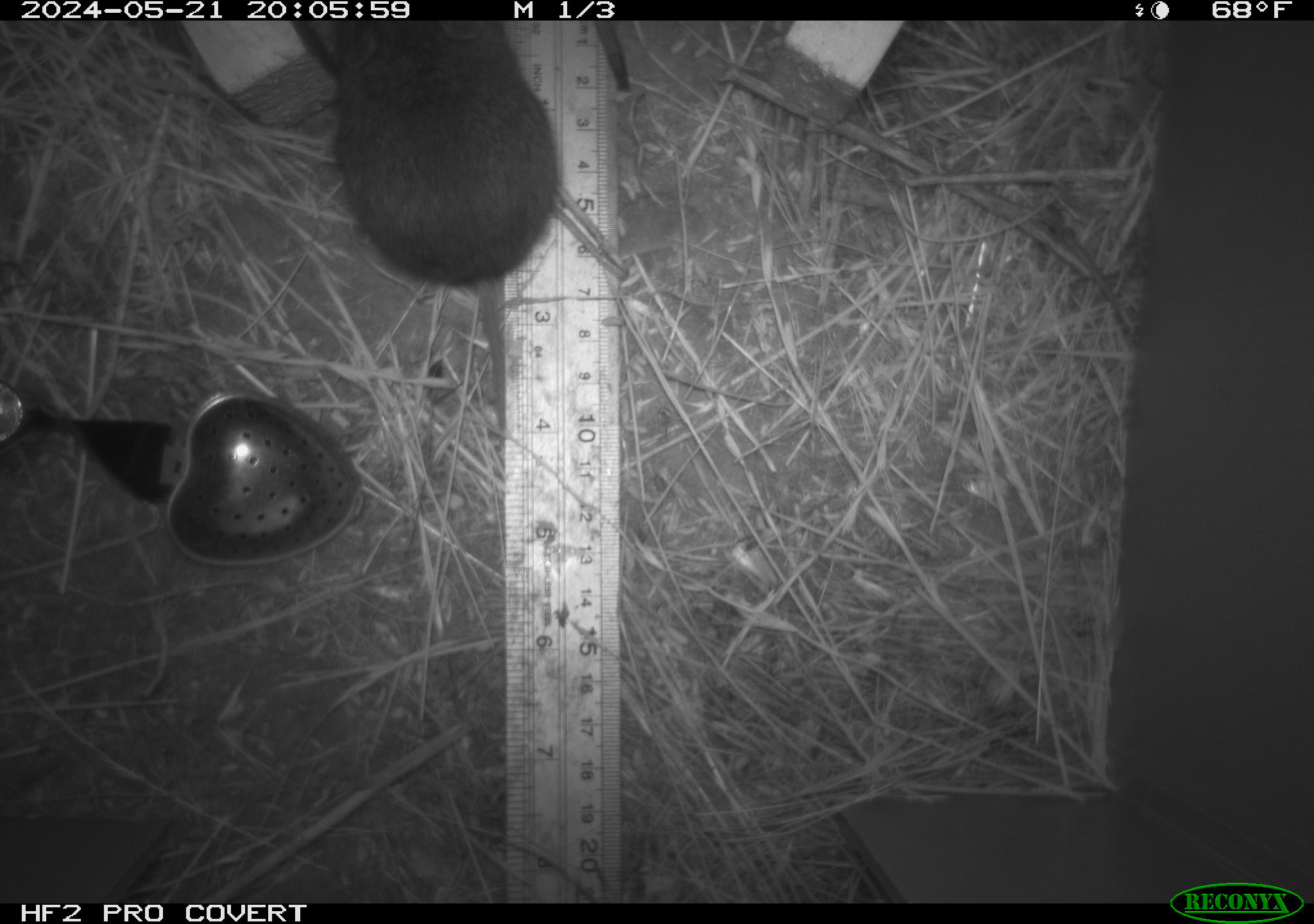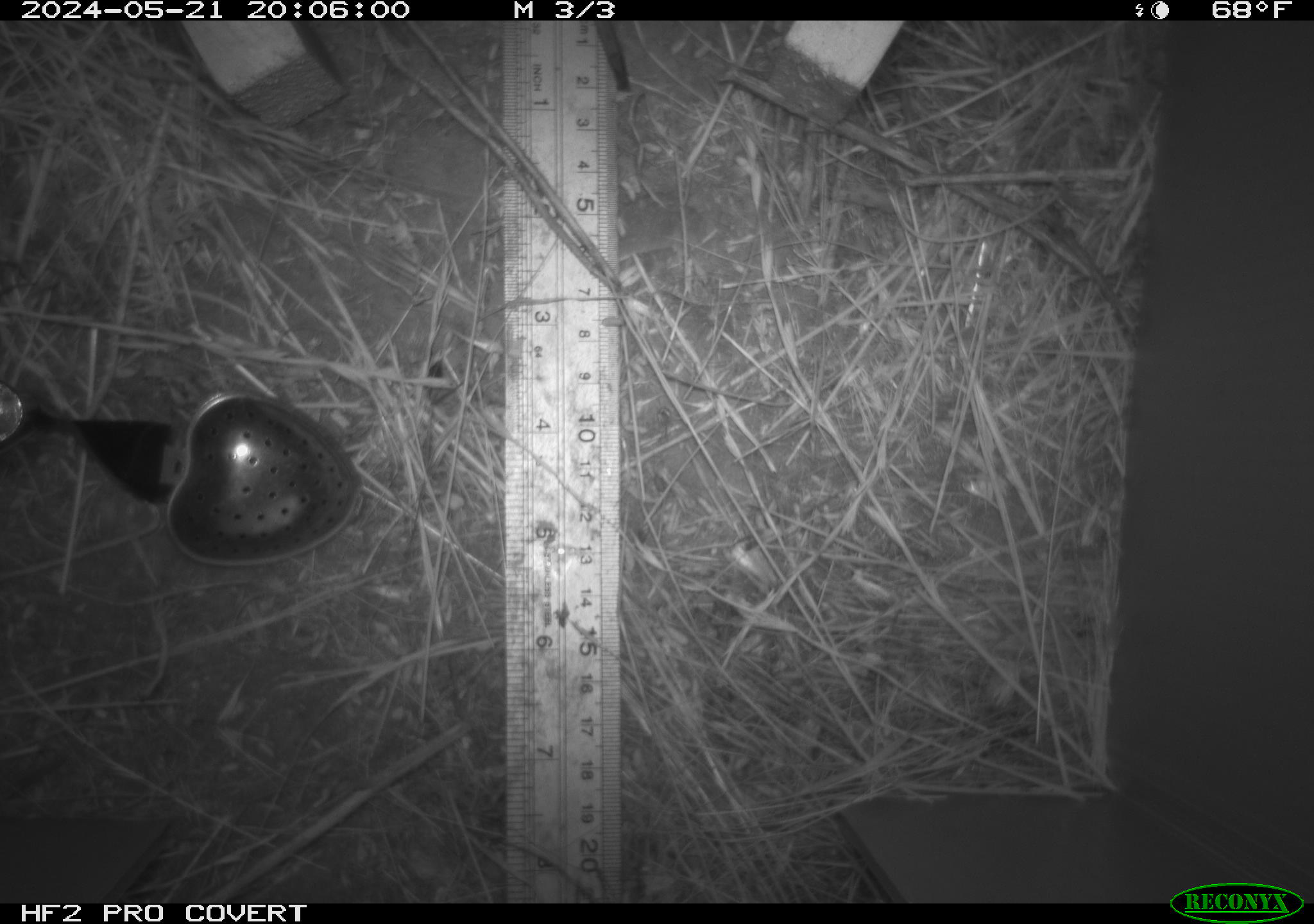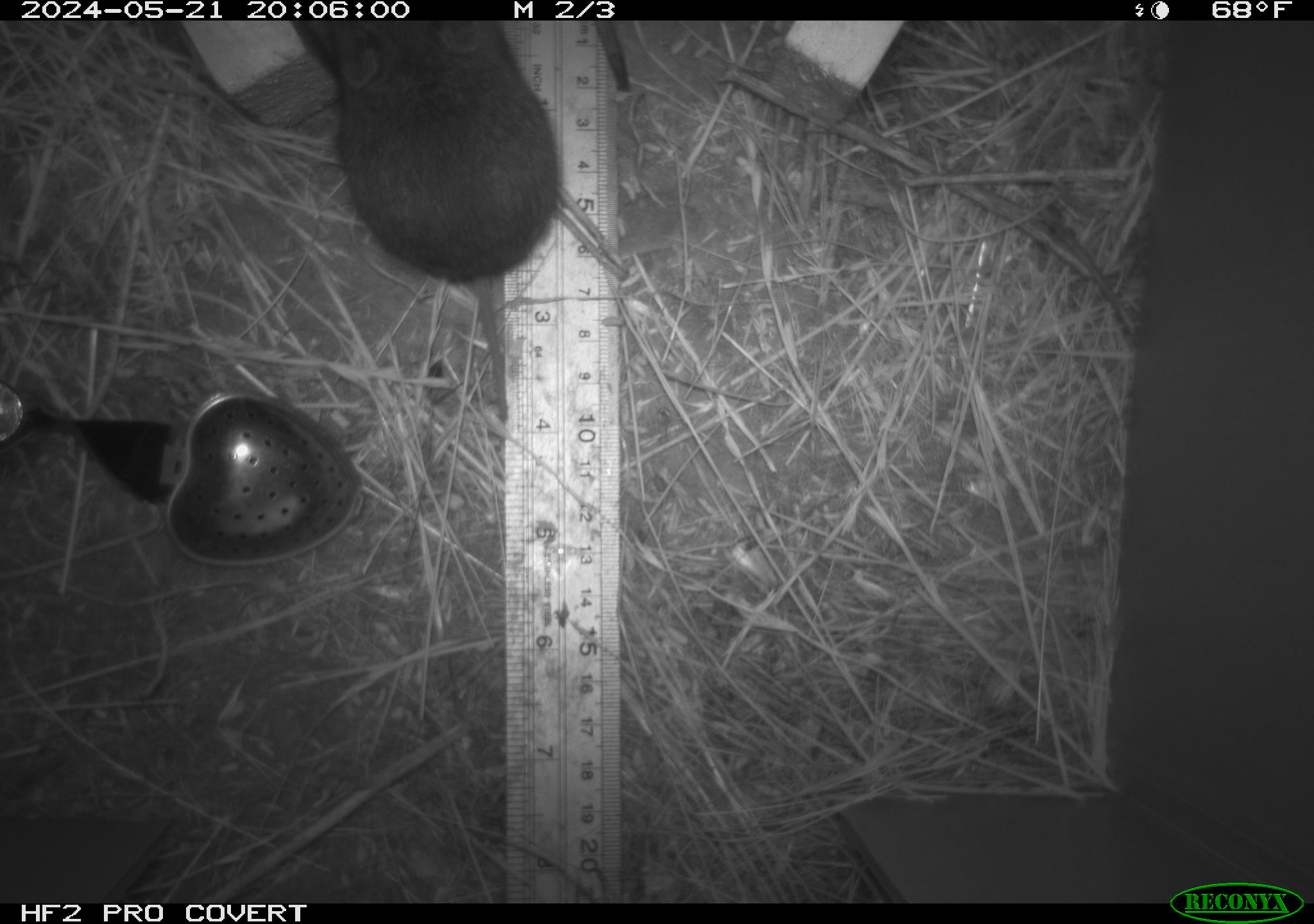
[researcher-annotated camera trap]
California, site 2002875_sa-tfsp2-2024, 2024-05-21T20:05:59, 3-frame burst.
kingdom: Animalia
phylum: Chordata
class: Mammalia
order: Rodentia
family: Cricetidae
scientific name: Arvicolinae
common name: voles, lemmings, and muskrats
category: arvicolinae subfamily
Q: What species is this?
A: Arvicolinae subfamily (voles, lemmings, and muskrats) (Arvicolinae).